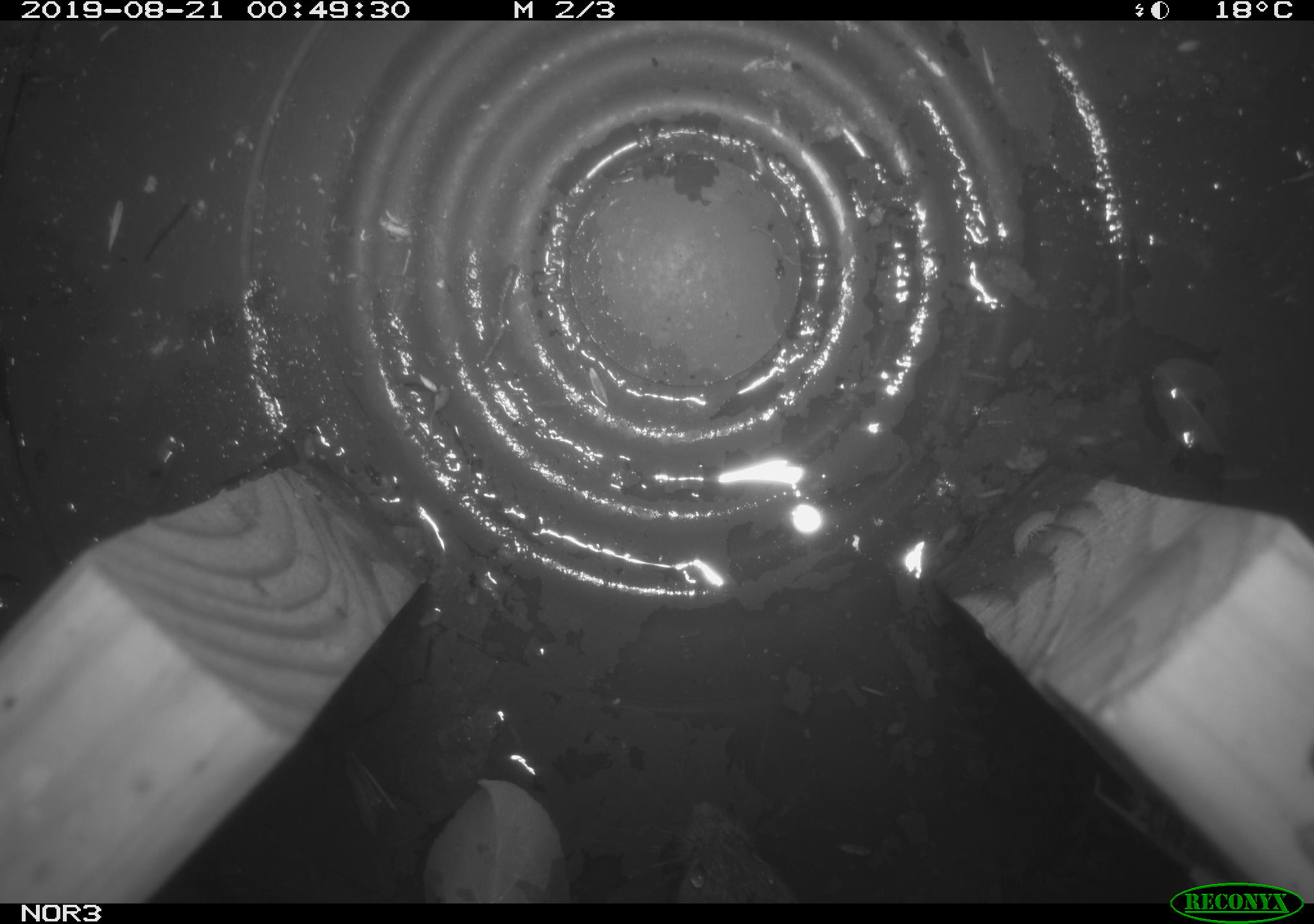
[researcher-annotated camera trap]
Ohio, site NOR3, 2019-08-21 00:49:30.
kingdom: Animalia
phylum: Chordata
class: Mammalia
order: Rodentia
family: Cricetidae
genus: Microtus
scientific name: Microtus pennsylvanicus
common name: meadow vole